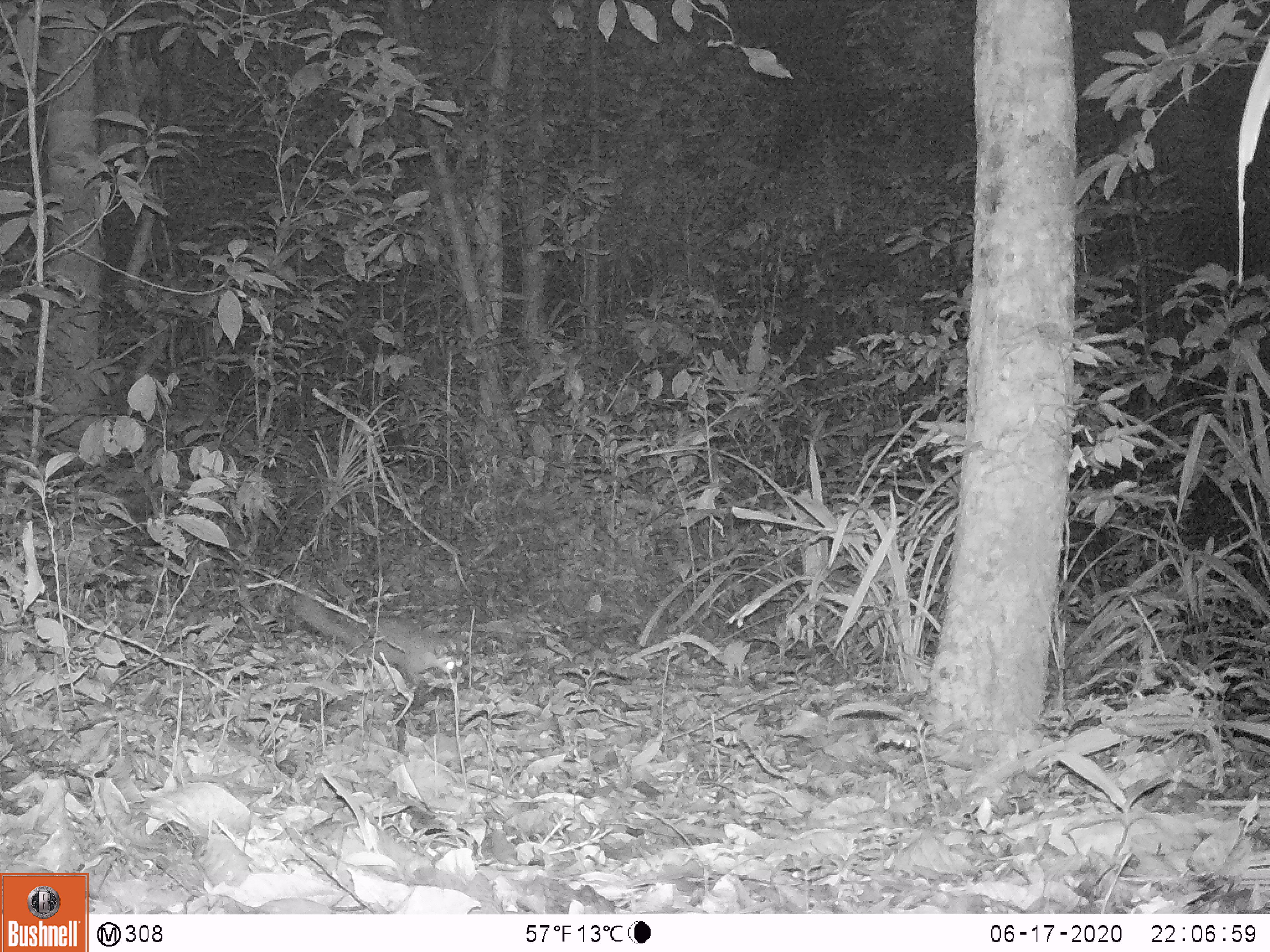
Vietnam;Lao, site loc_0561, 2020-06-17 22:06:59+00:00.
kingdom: Animalia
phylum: Chordata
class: Mammalia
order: Carnivora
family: Mustelidae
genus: Melogale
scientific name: Melogale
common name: ferret badger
Ferret badger (Melogale). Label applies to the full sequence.